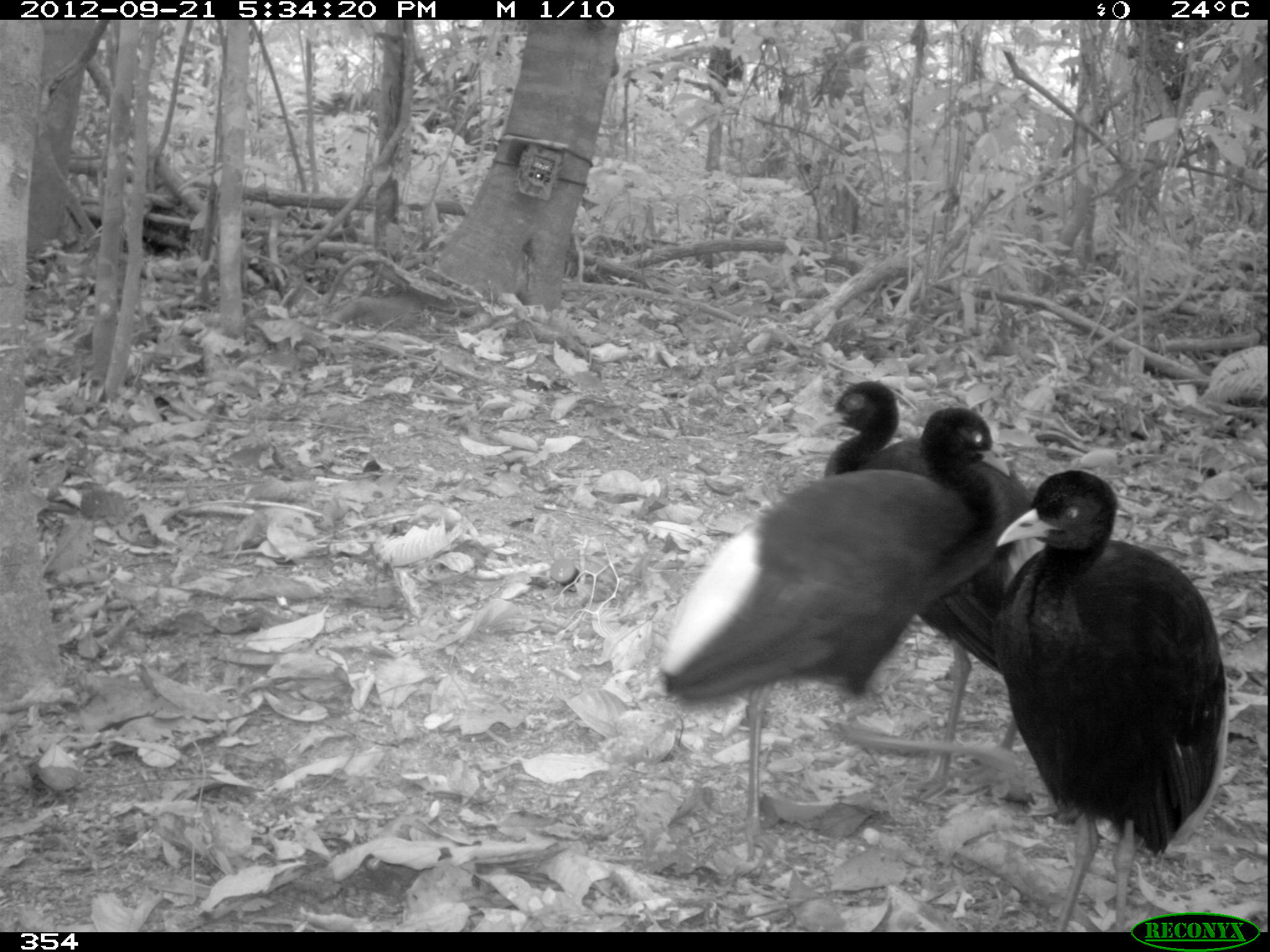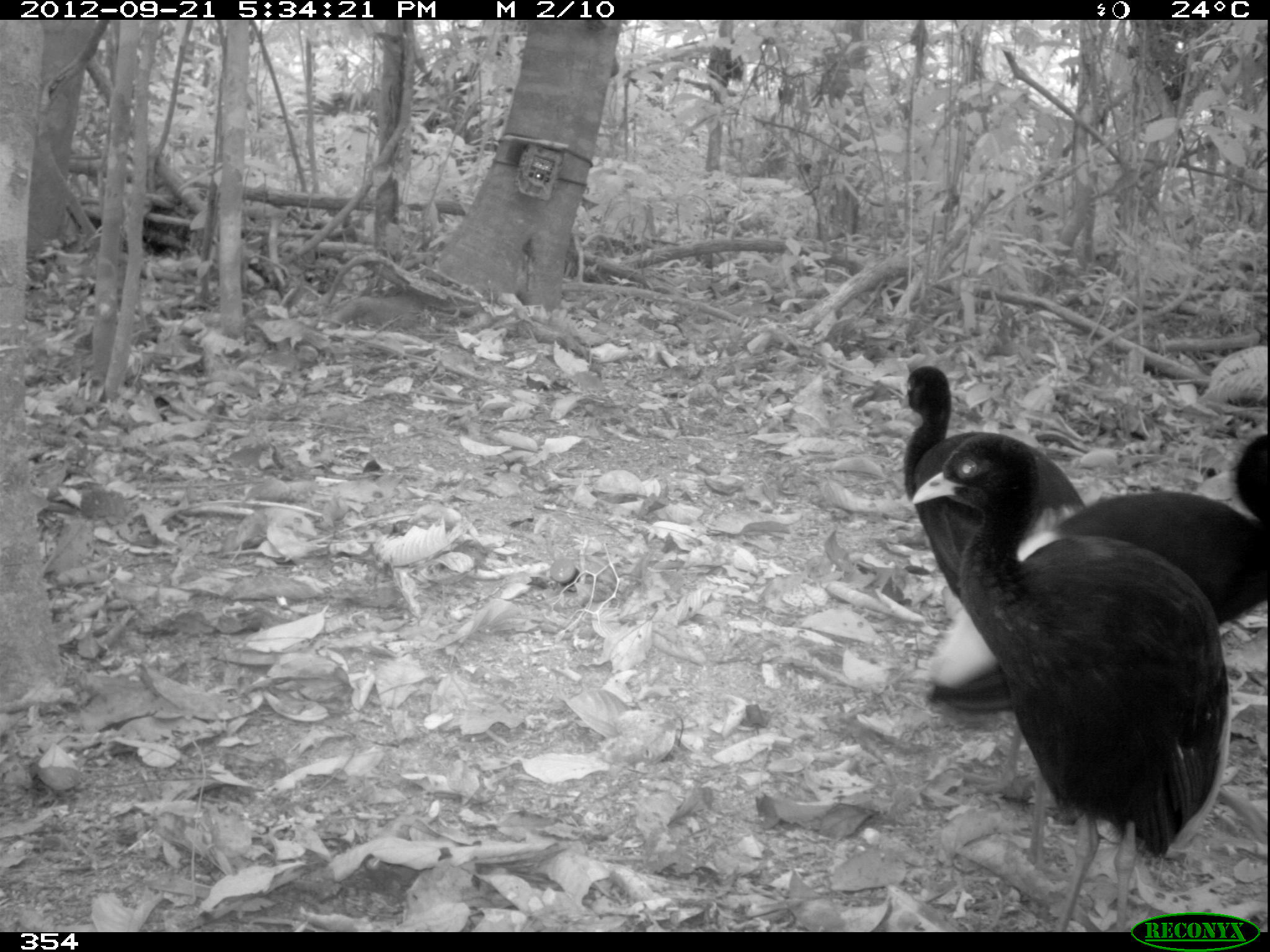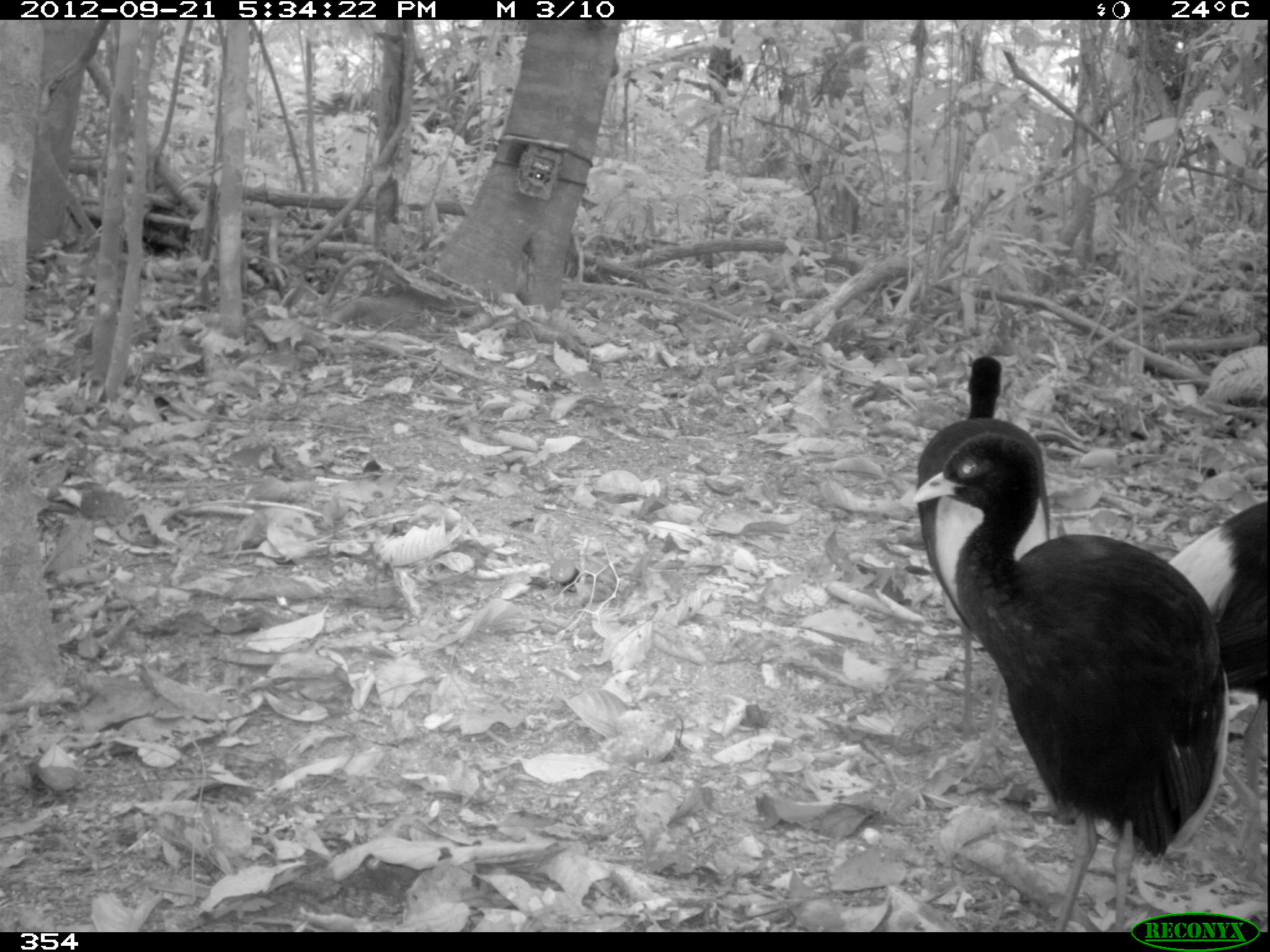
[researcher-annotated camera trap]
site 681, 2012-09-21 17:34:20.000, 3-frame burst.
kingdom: Animalia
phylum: Chordata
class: Aves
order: Gruiformes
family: Psophiidae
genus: Psophia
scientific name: Psophia leucoptera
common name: pale-winged trumpeter